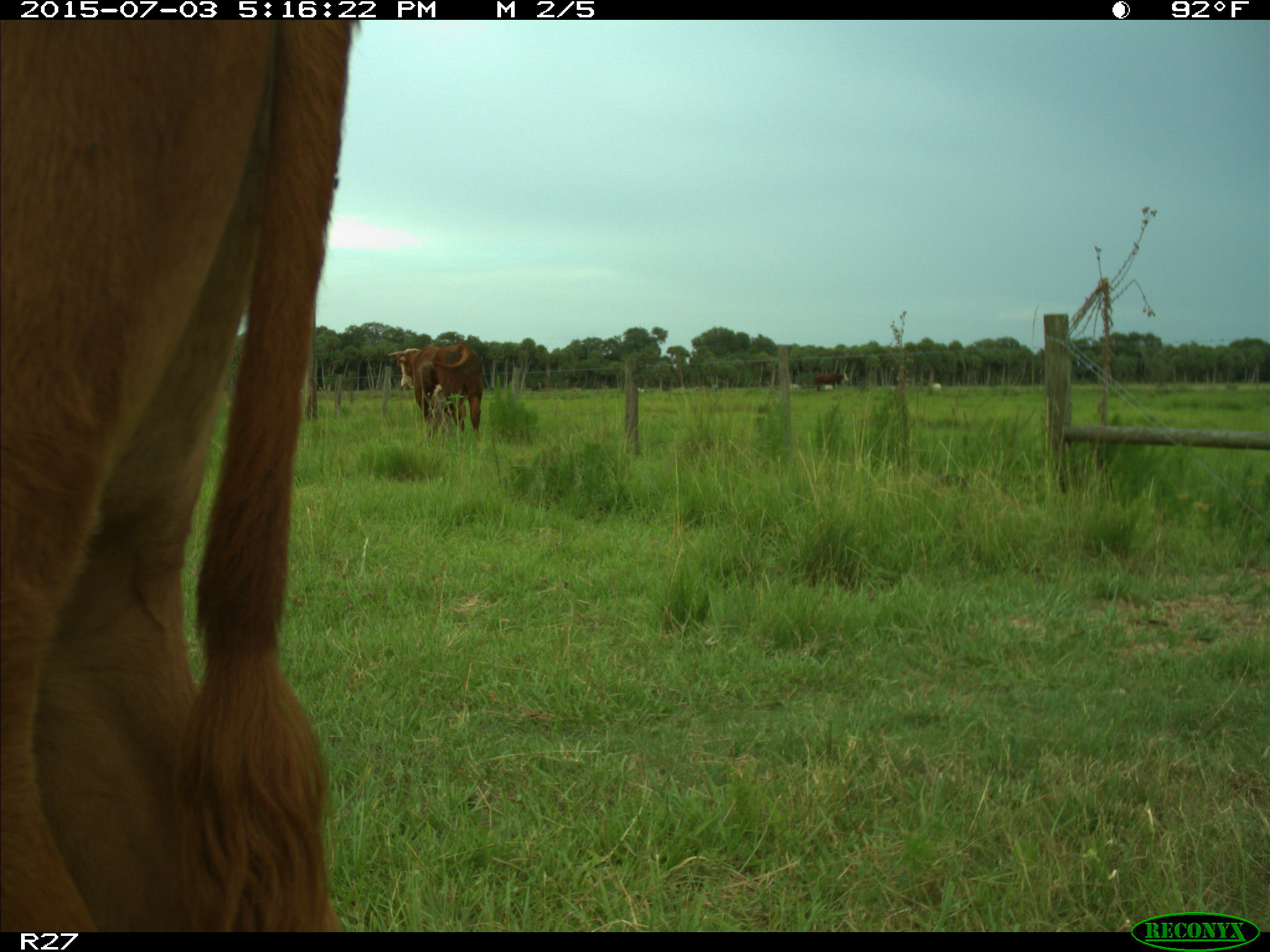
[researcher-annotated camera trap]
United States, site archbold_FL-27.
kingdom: Animalia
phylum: Chordata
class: Mammalia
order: Artiodactyla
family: Bovidae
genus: Bos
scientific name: Bos taurus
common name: domestic cow